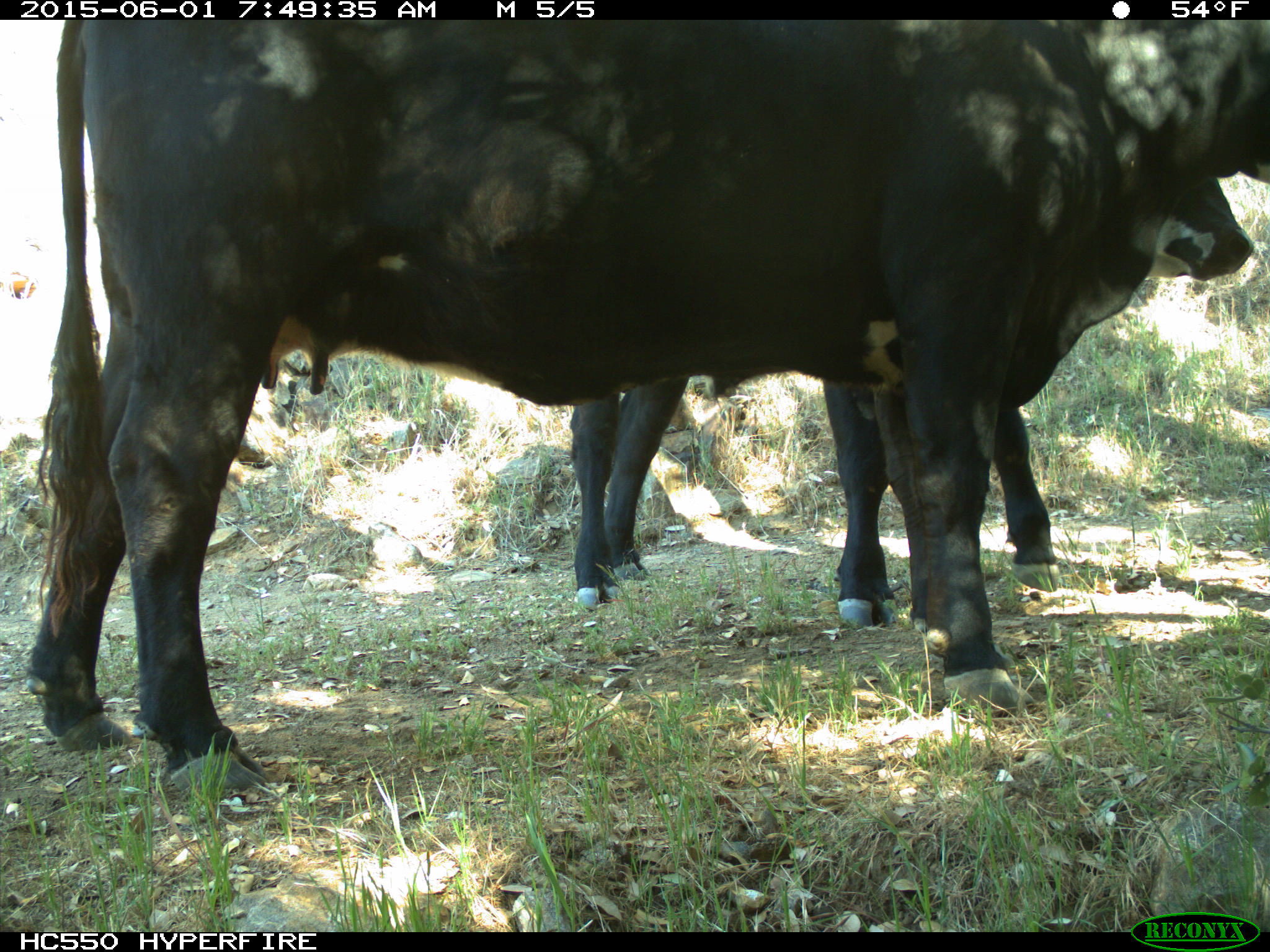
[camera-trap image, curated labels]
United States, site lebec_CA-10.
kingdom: Animalia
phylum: Chordata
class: Mammalia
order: Artiodactyla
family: Bovidae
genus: Bos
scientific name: Bos taurus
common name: domestic cow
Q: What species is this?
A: Bos taurus (domestic cow).